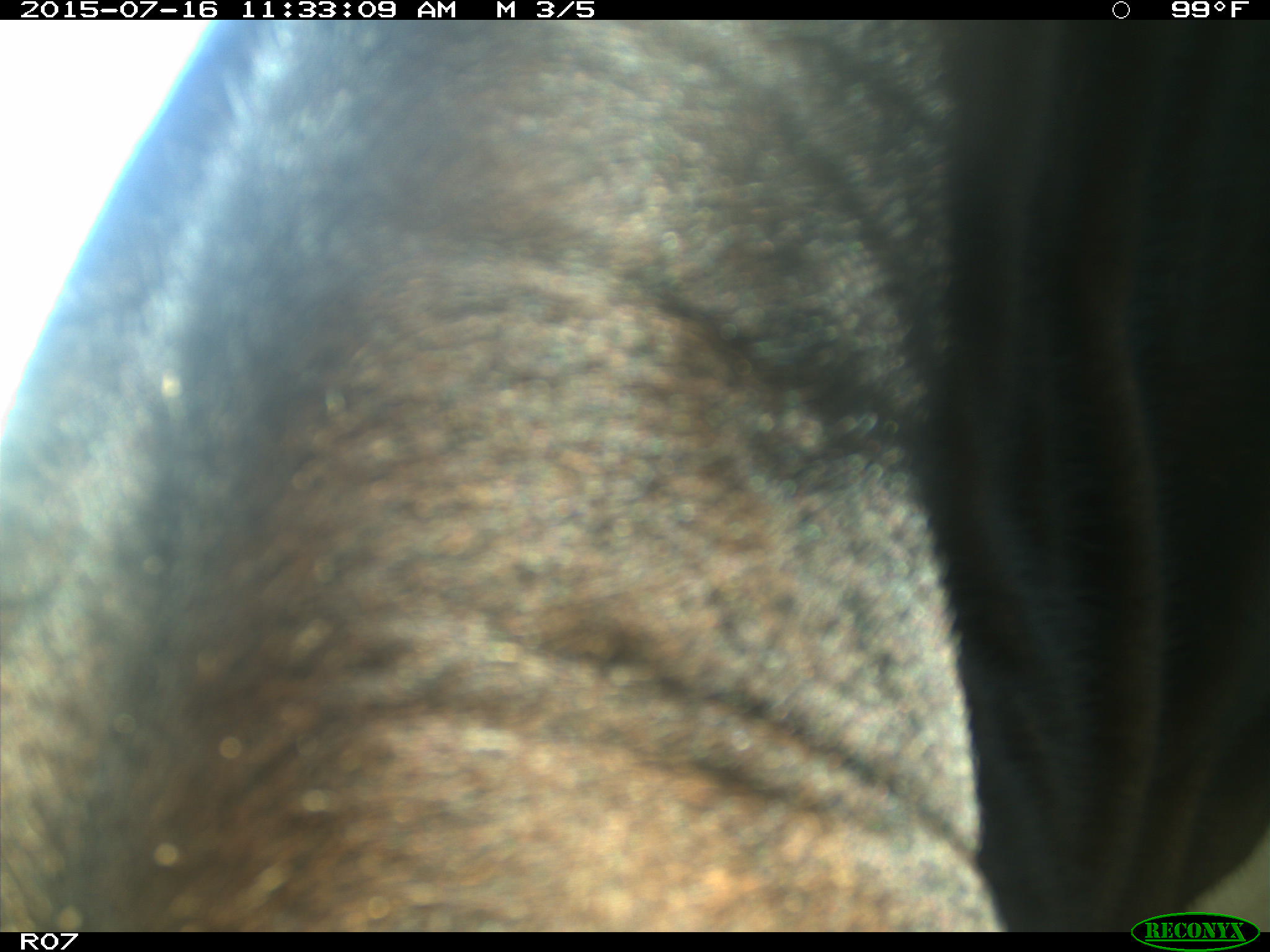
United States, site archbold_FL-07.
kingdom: Animalia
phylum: Chordata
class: Mammalia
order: Artiodactyla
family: Bovidae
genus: Bos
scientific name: Bos taurus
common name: domestic cow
Bos taurus (domestic cow).